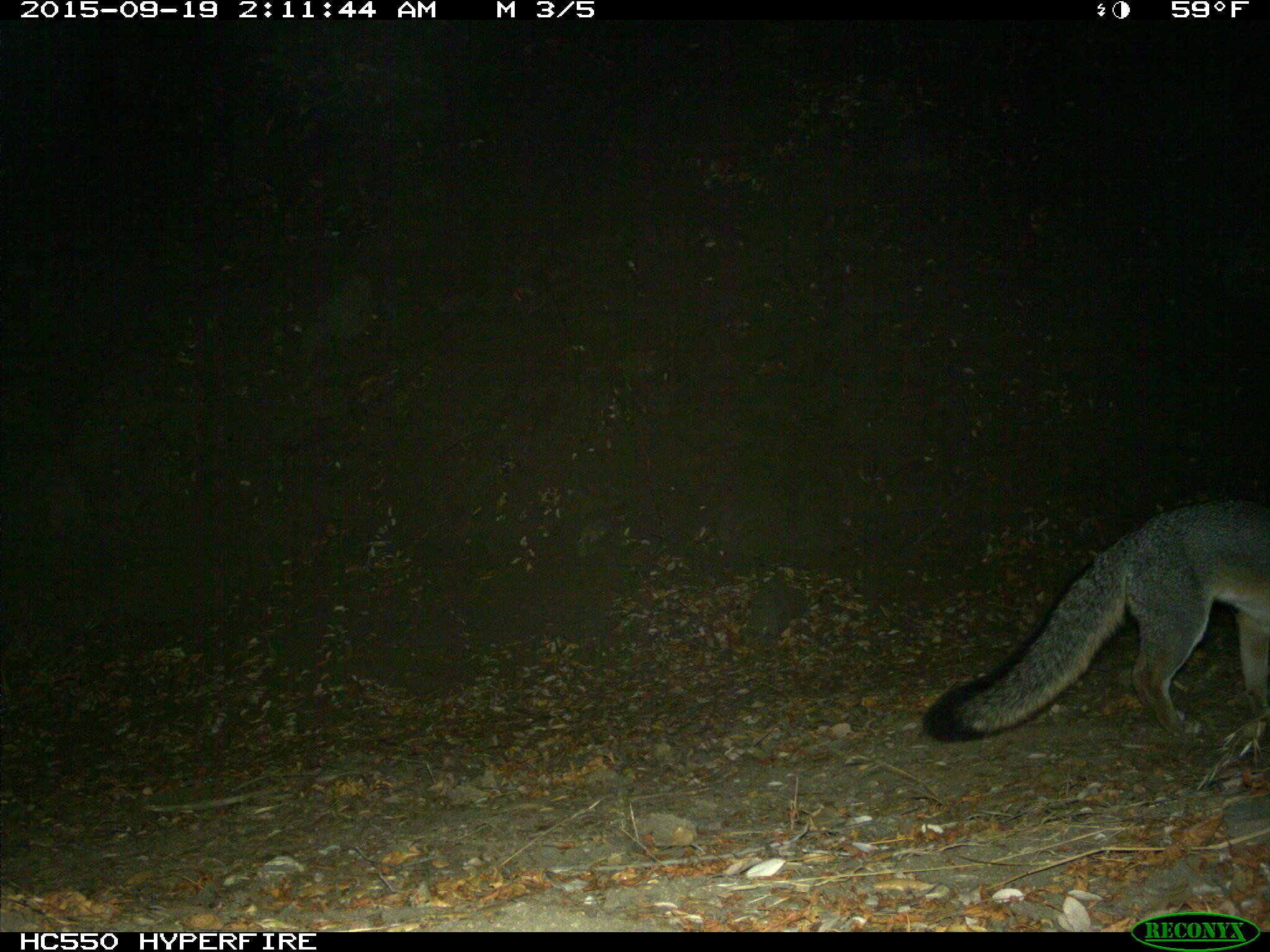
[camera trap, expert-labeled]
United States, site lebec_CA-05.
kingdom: Animalia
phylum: Chordata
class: Mammalia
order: Carnivora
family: Canidae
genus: Urocyon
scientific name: Urocyon cinereoargenteus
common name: gray fox